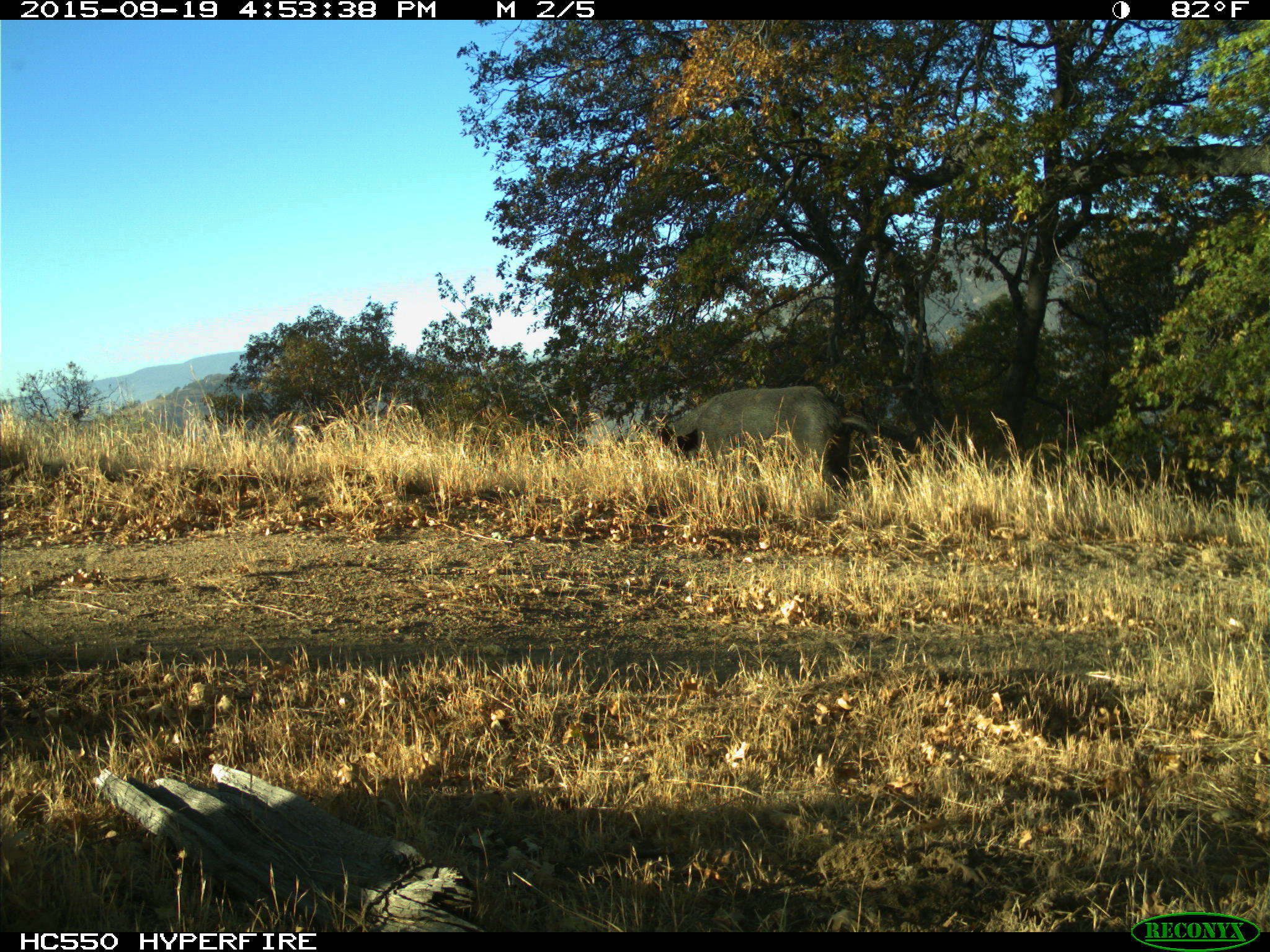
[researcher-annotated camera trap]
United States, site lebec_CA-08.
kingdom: Animalia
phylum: Chordata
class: Mammalia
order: Artiodactyla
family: Suidae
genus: Sus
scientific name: Sus scrofa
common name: wild boar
Sus scrofa (wild boar).